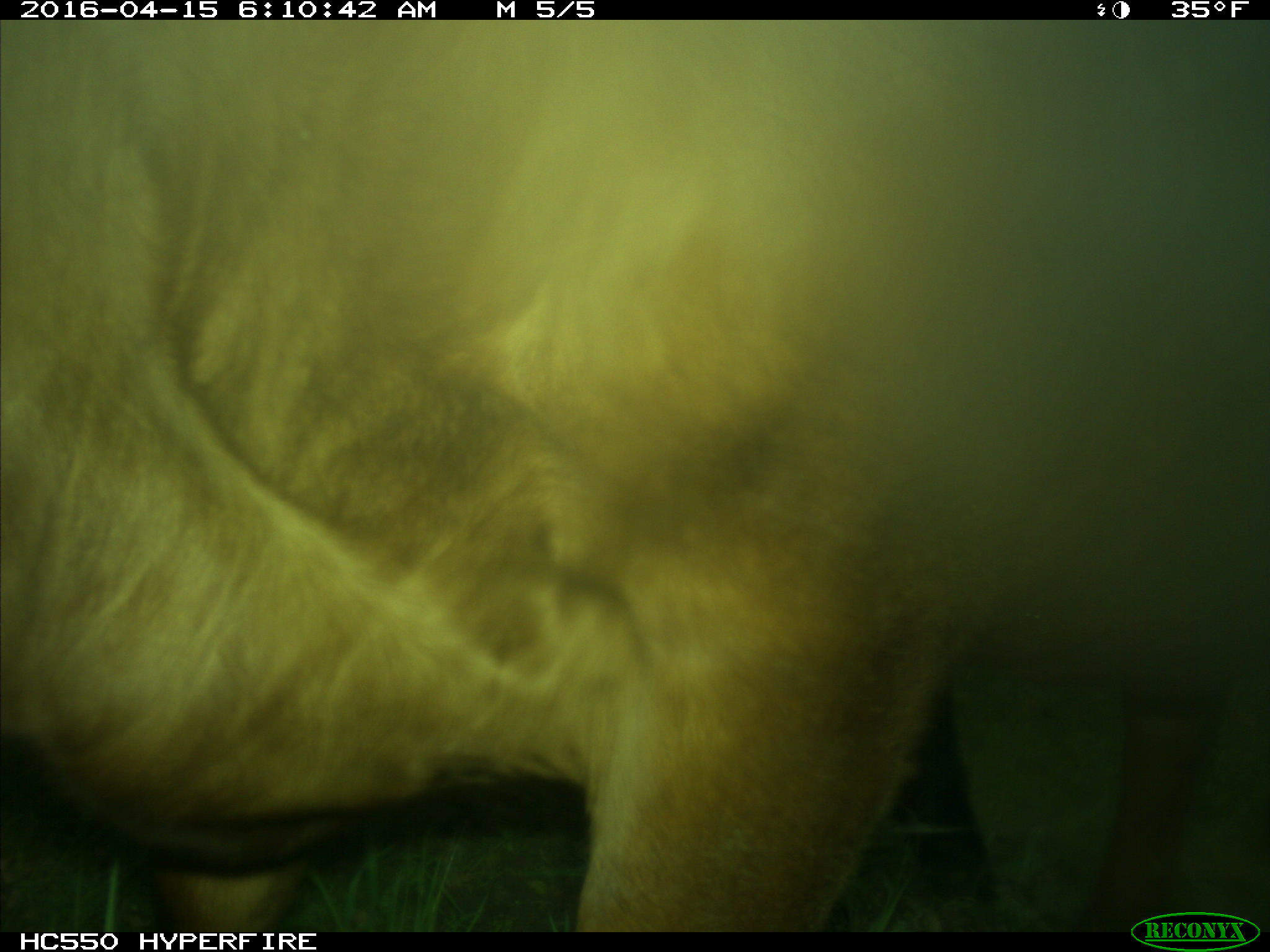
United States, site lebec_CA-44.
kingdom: Animalia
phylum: Chordata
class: Mammalia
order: Artiodactyla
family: Bovidae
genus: Bos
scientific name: Bos taurus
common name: domestic cow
Bos taurus (domestic cow).